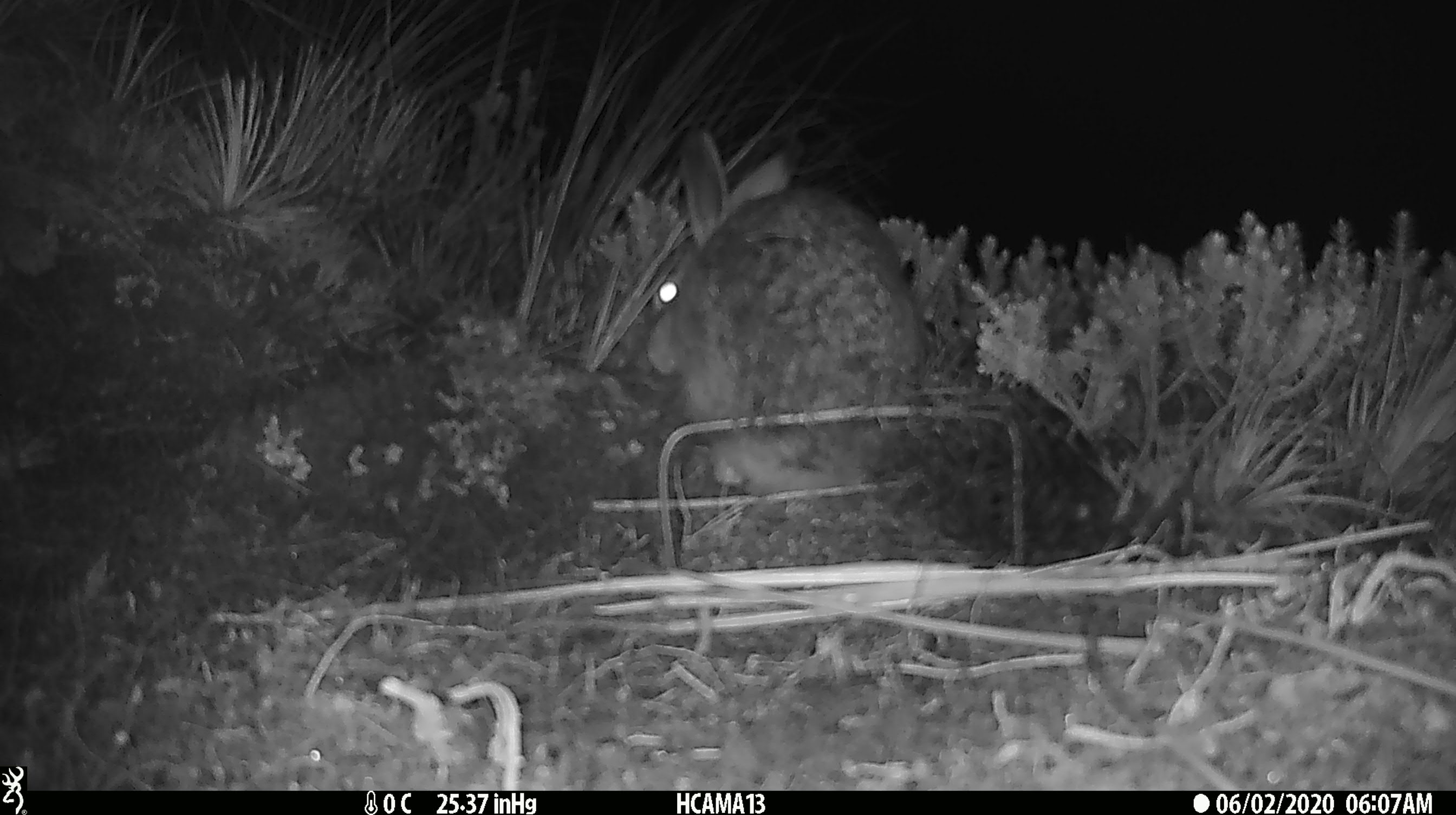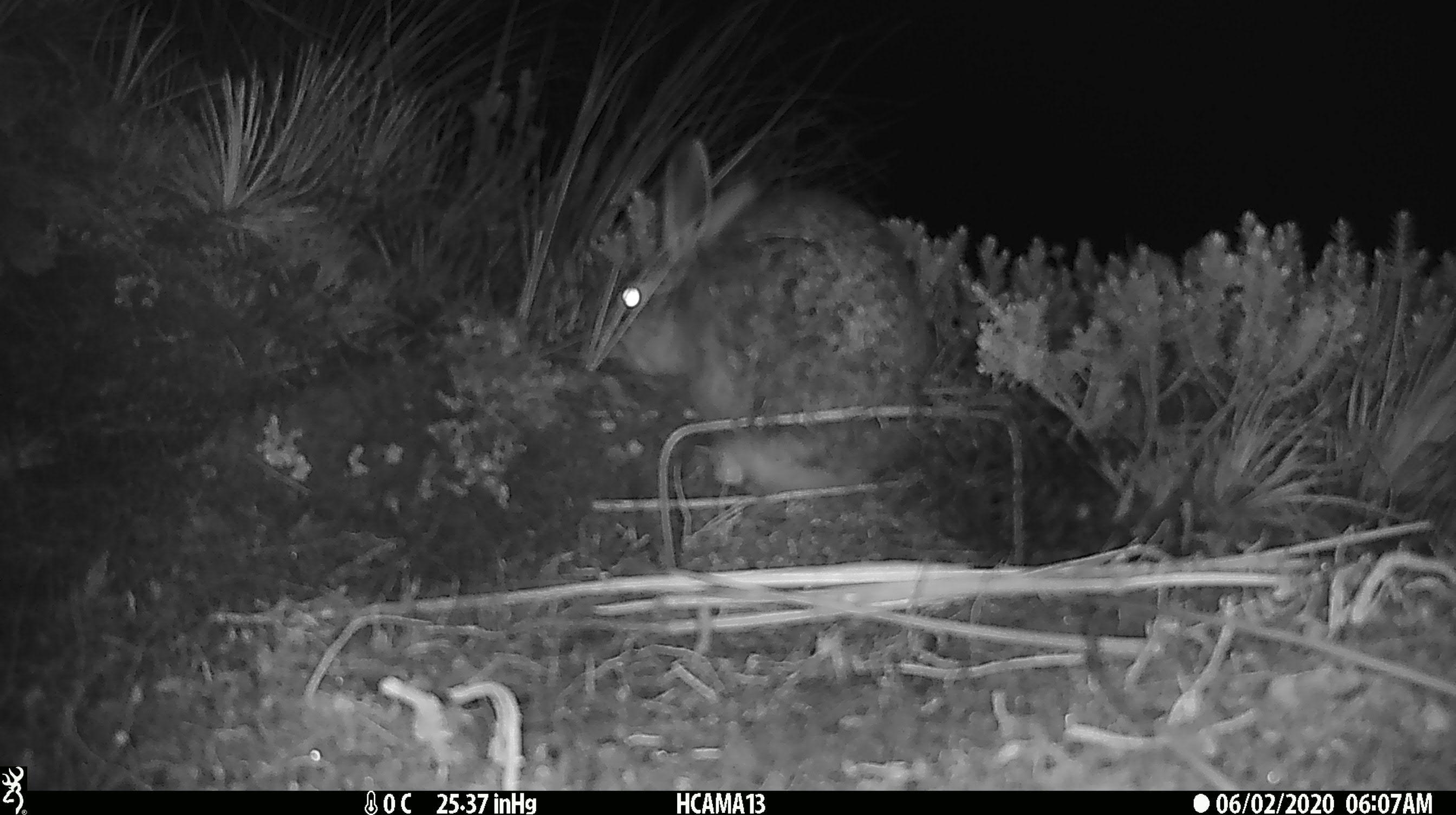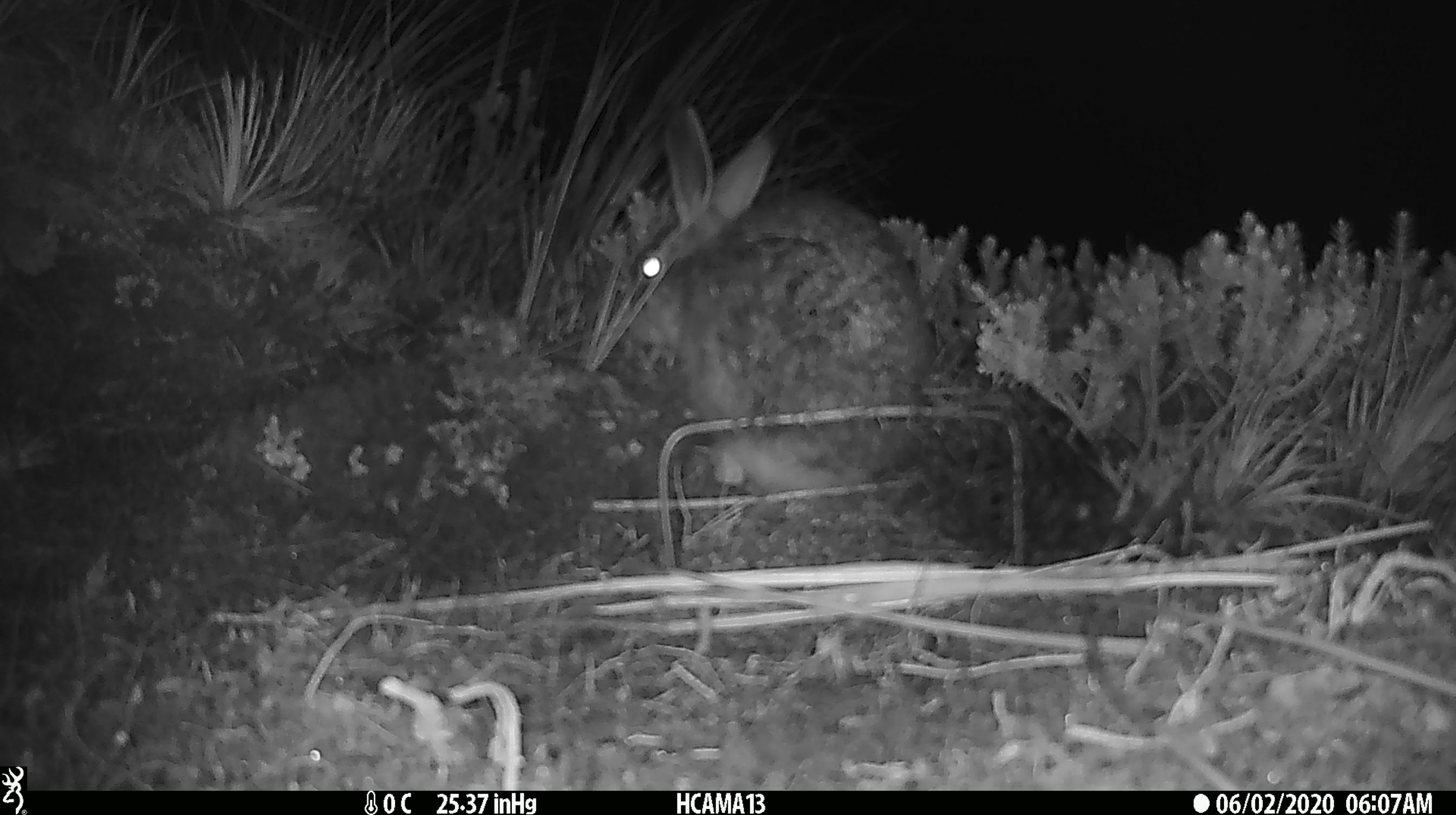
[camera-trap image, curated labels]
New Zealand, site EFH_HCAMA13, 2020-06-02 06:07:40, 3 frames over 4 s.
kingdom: Animalia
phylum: Chordata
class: Mammalia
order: Lagomorpha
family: Leporidae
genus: Lepus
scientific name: Lepus europaeus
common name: brown hare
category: hare